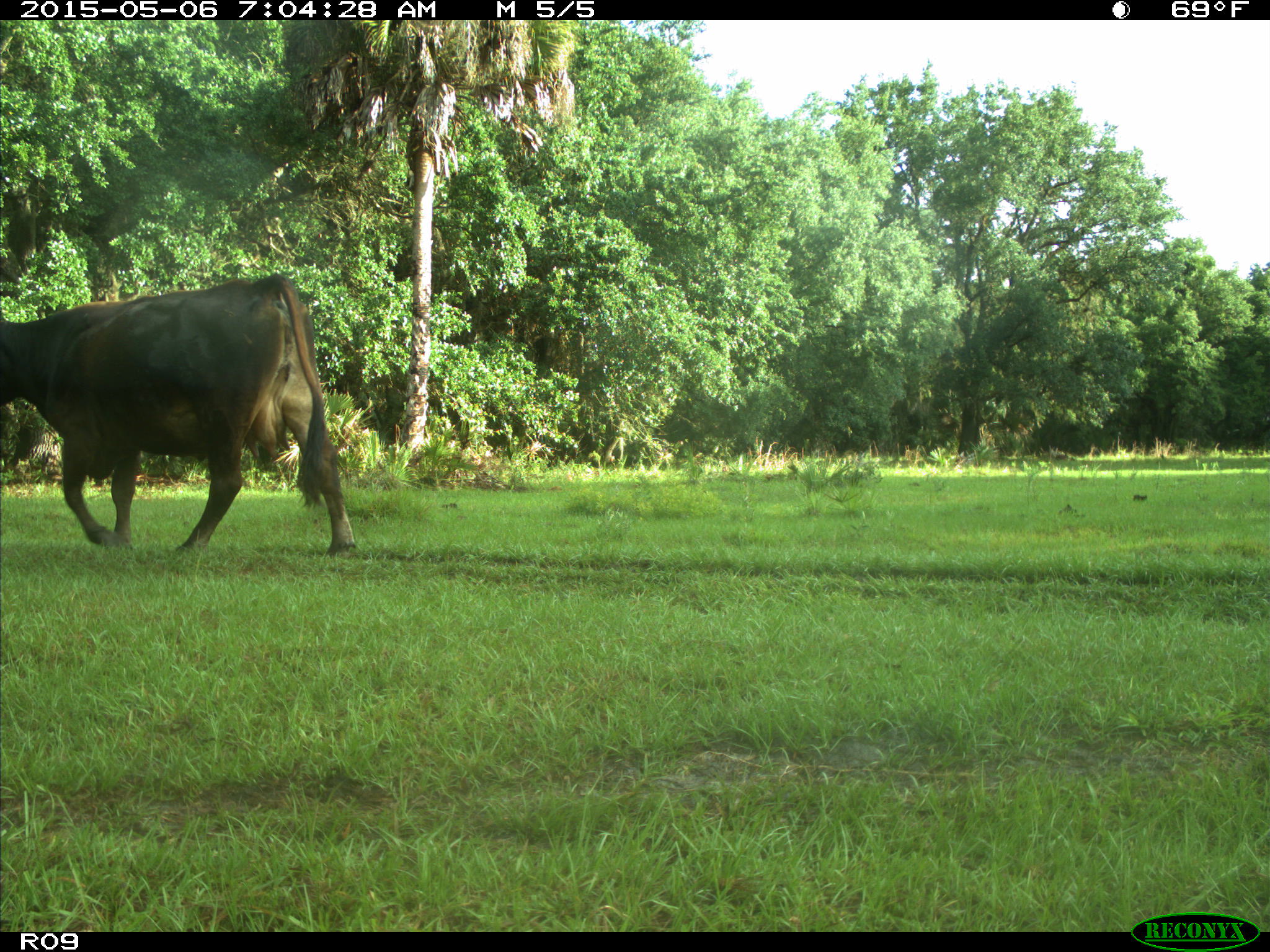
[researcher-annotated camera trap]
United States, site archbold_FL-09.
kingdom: Animalia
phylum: Chordata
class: Mammalia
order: Artiodactyla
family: Bovidae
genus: Bos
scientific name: Bos taurus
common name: domestic cow